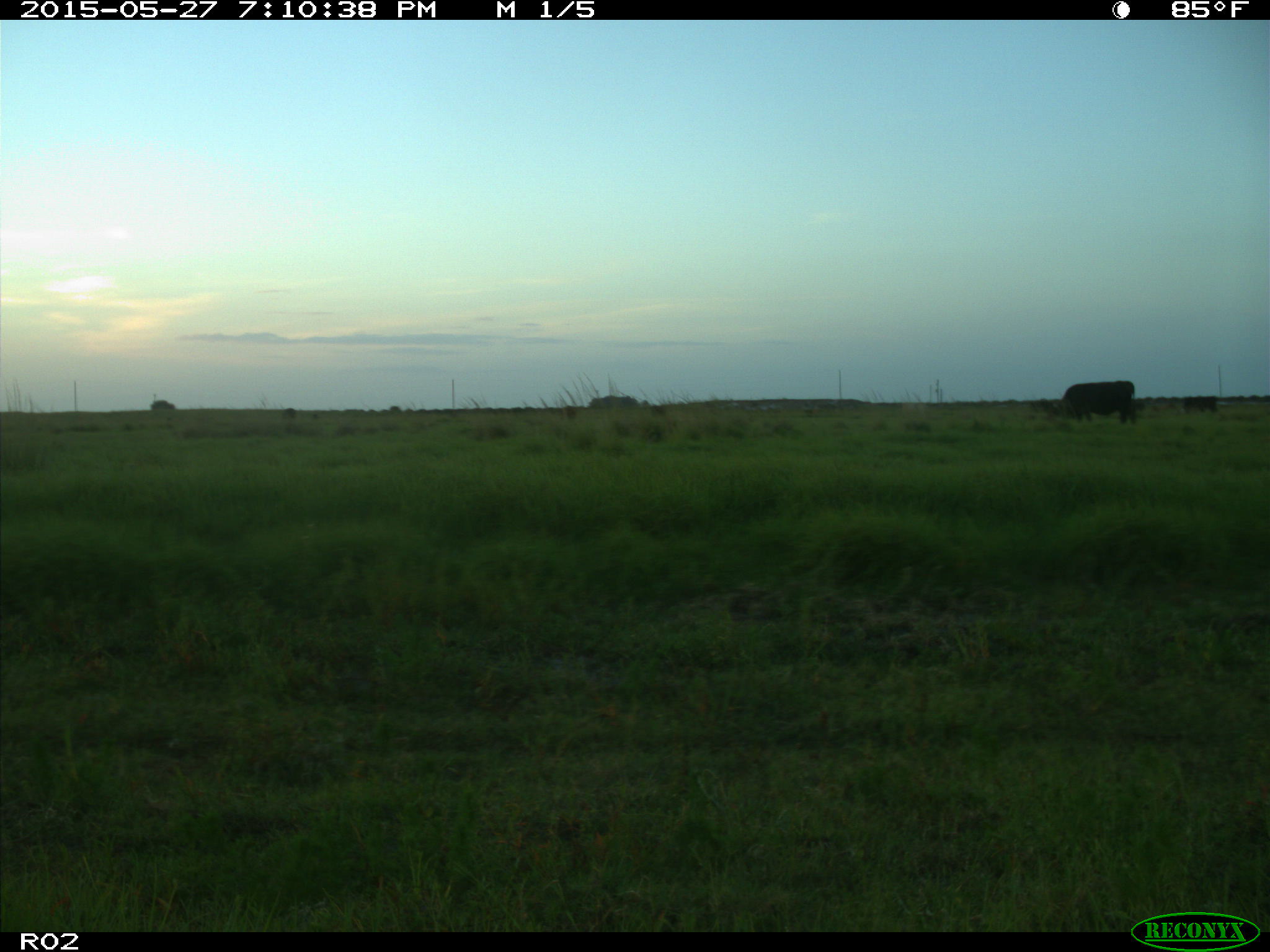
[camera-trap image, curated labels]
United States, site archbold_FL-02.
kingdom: Animalia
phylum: Chordata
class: Mammalia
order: Artiodactyla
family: Bovidae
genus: Bos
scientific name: Bos taurus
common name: domestic cow